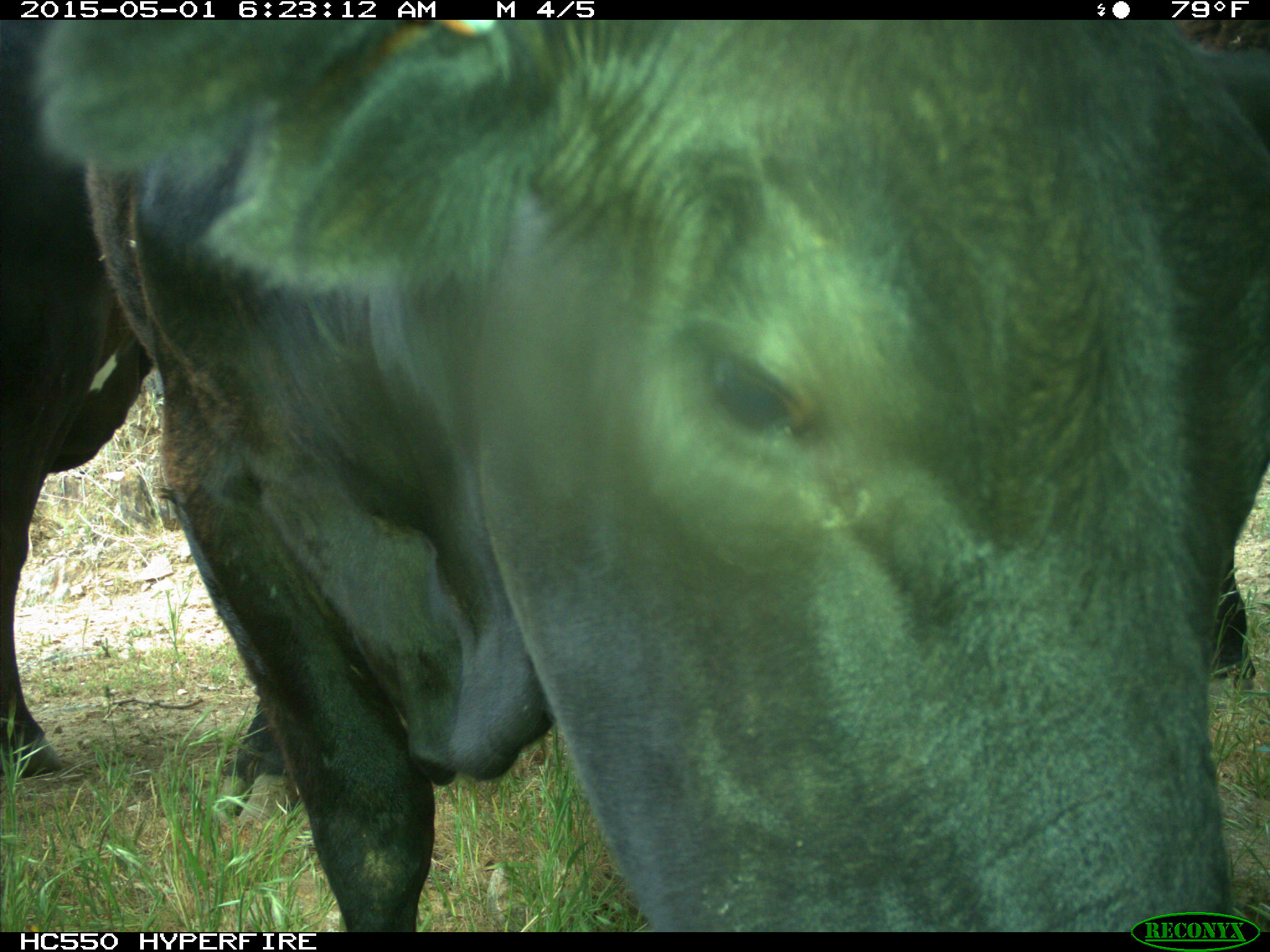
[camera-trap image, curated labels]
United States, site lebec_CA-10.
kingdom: Animalia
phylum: Chordata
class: Mammalia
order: Artiodactyla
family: Bovidae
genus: Bos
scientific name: Bos taurus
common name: domestic cow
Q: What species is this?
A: Bos taurus (domestic cow).